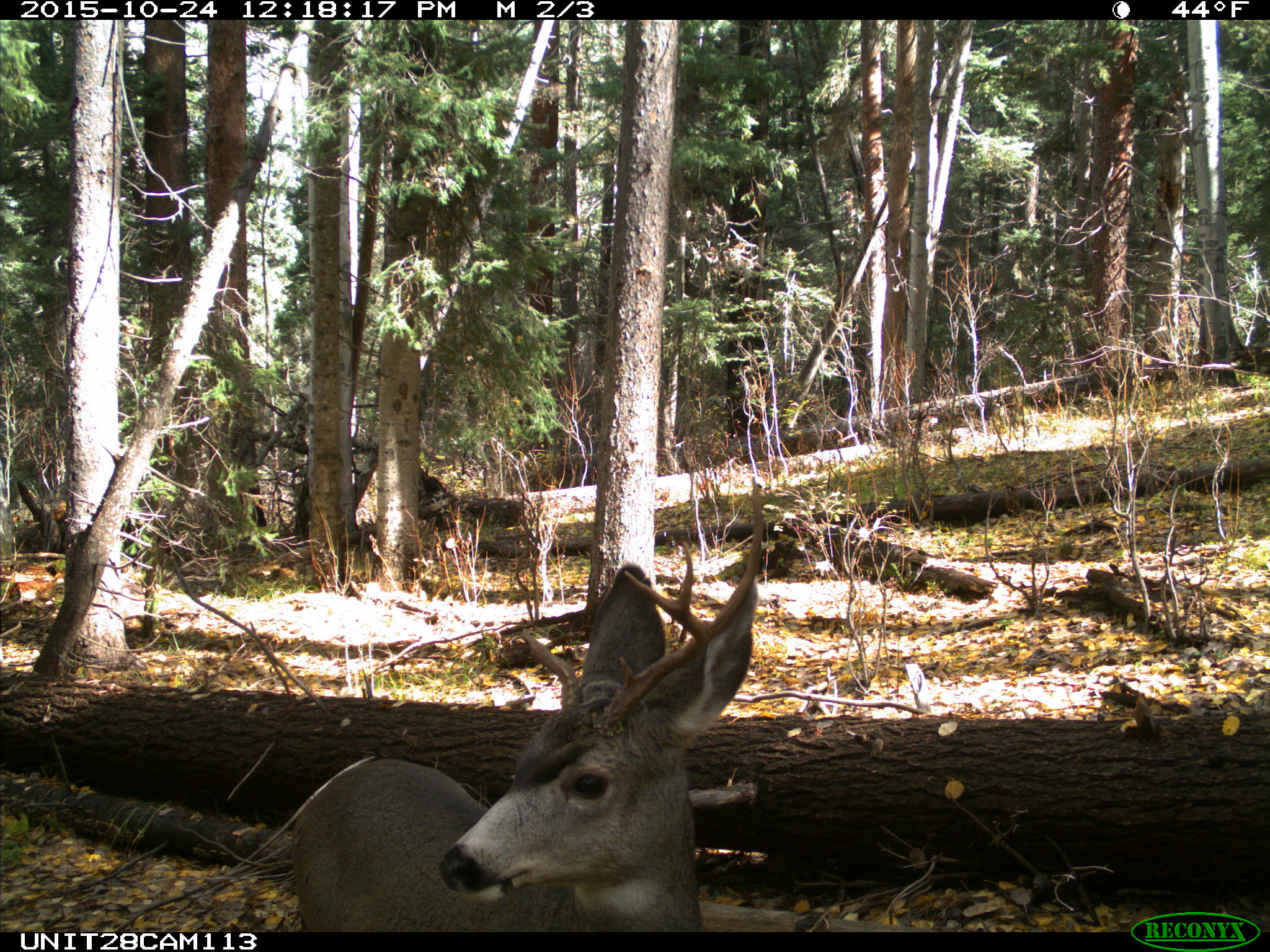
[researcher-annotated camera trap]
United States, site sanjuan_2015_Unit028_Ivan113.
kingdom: Animalia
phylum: Chordata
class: Mammalia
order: Artiodactyla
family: Cervidae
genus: Odocoileus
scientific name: Odocoileus hemionus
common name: mule deer